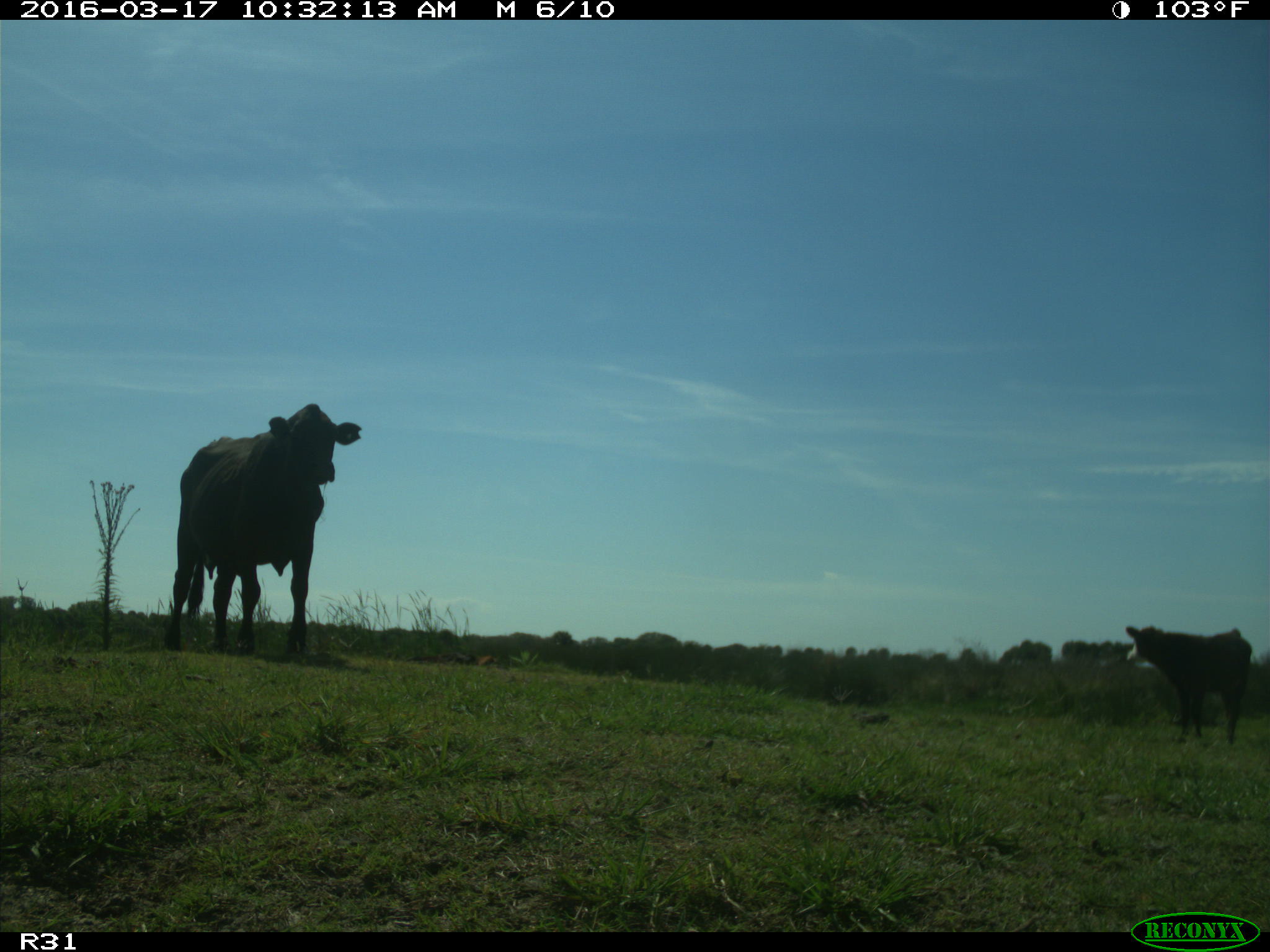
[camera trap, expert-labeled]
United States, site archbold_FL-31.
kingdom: Animalia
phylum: Chordata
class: Mammalia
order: Artiodactyla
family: Bovidae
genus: Bos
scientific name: Bos taurus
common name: domestic cow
Bos taurus (domestic cow).